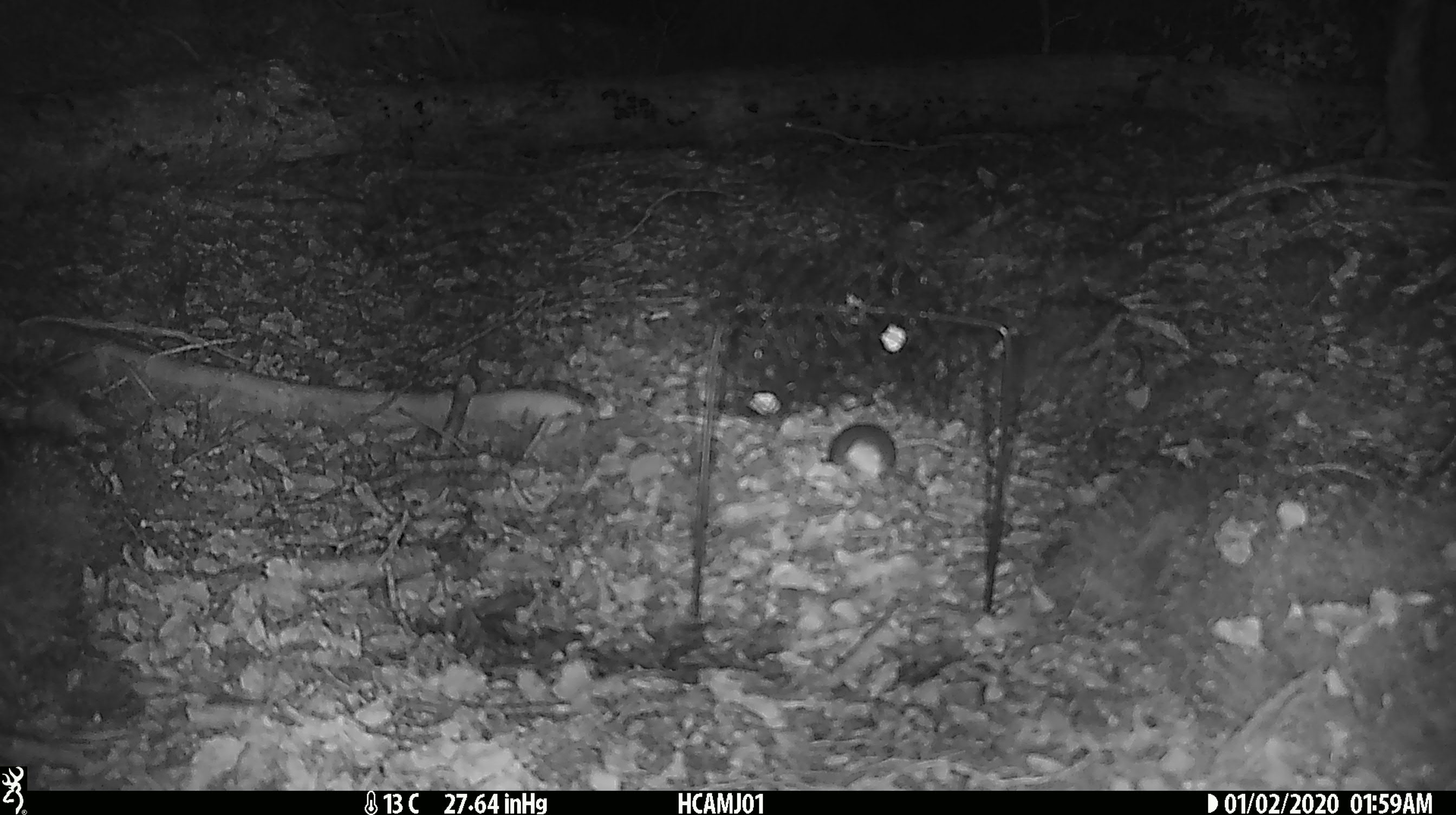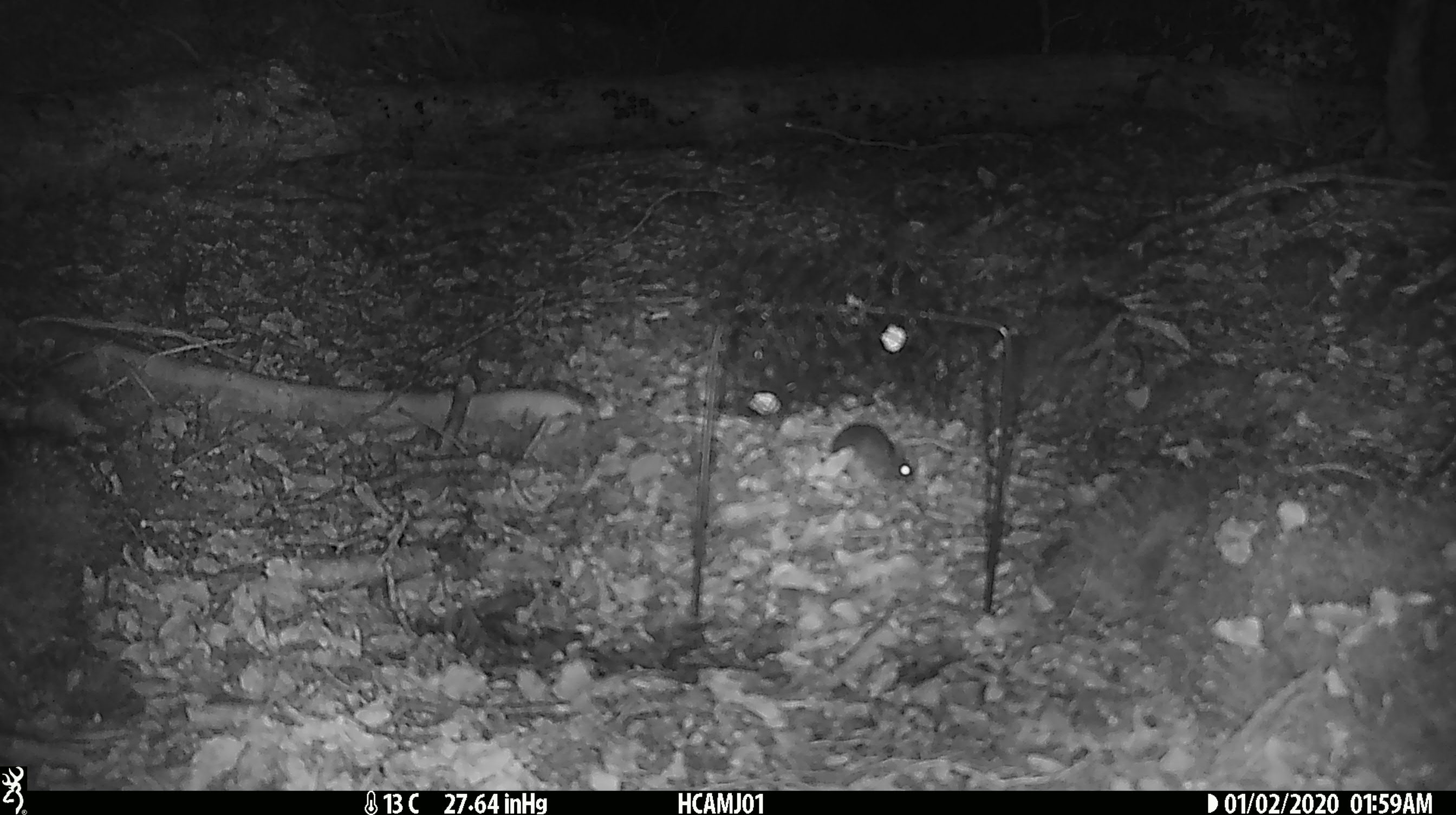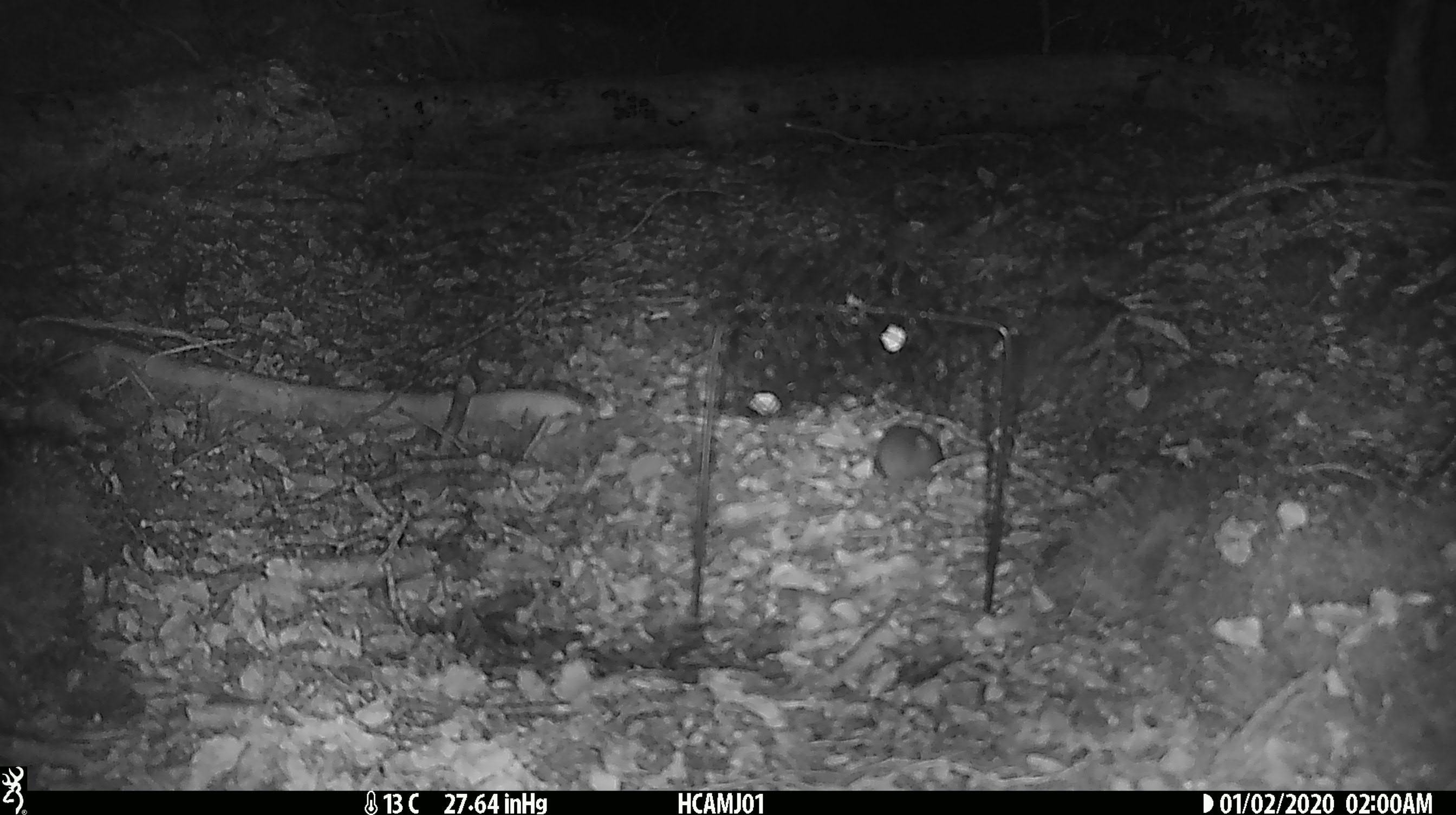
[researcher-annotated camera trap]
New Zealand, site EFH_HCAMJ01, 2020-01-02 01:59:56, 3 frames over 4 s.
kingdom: Animalia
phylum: Chordata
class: Mammalia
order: Rodentia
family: Muridae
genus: Mus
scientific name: Mus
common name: mouse